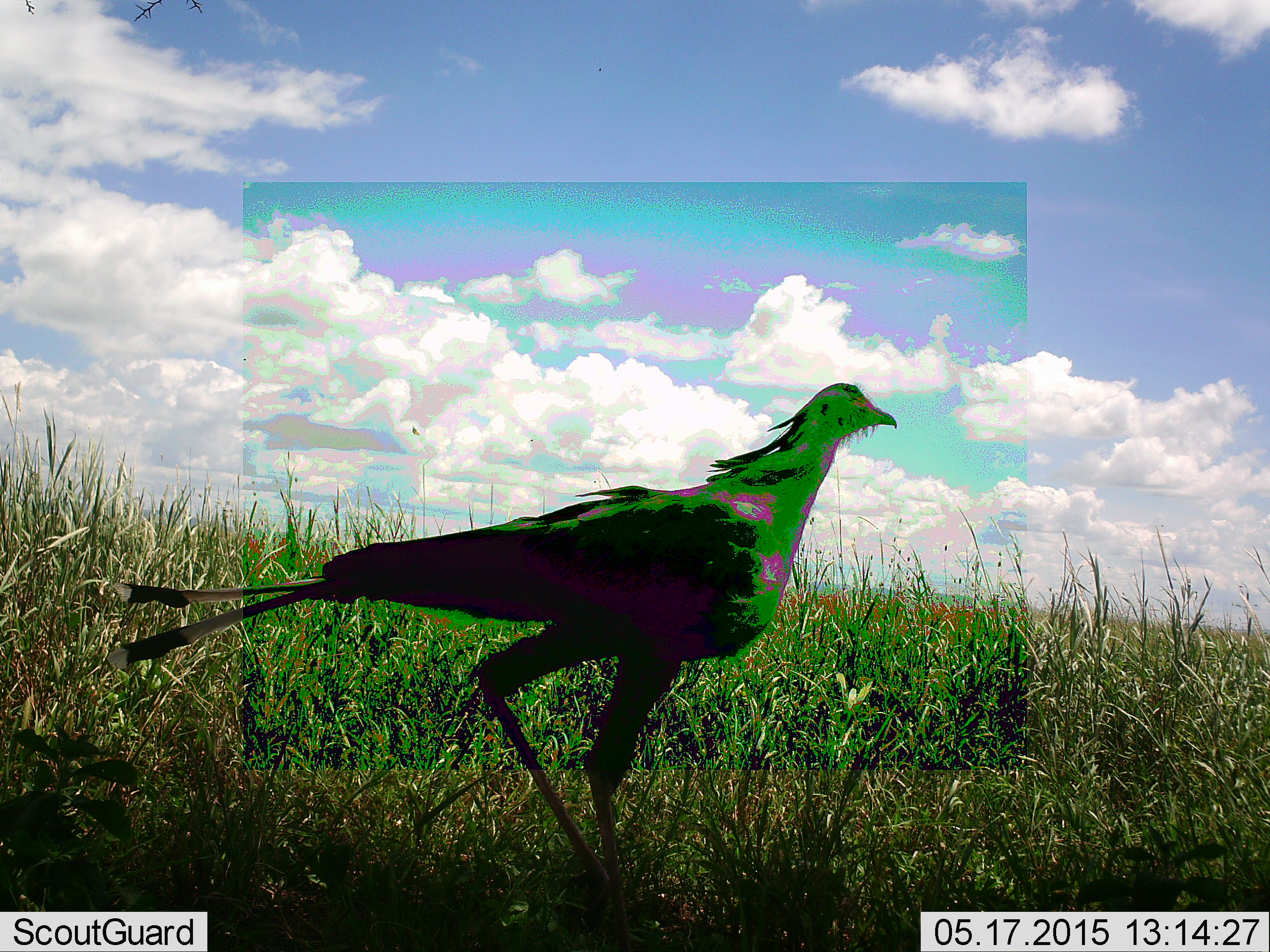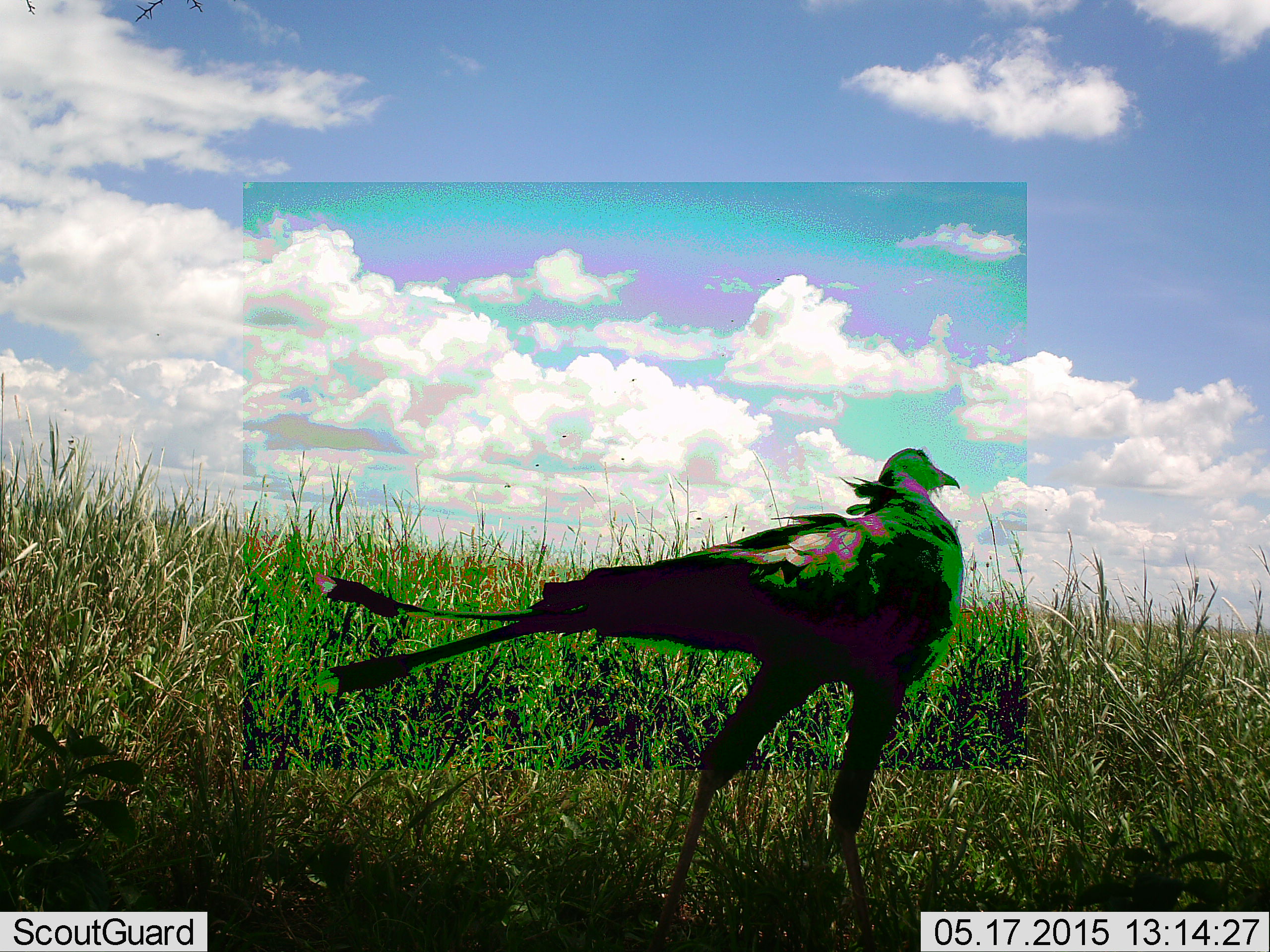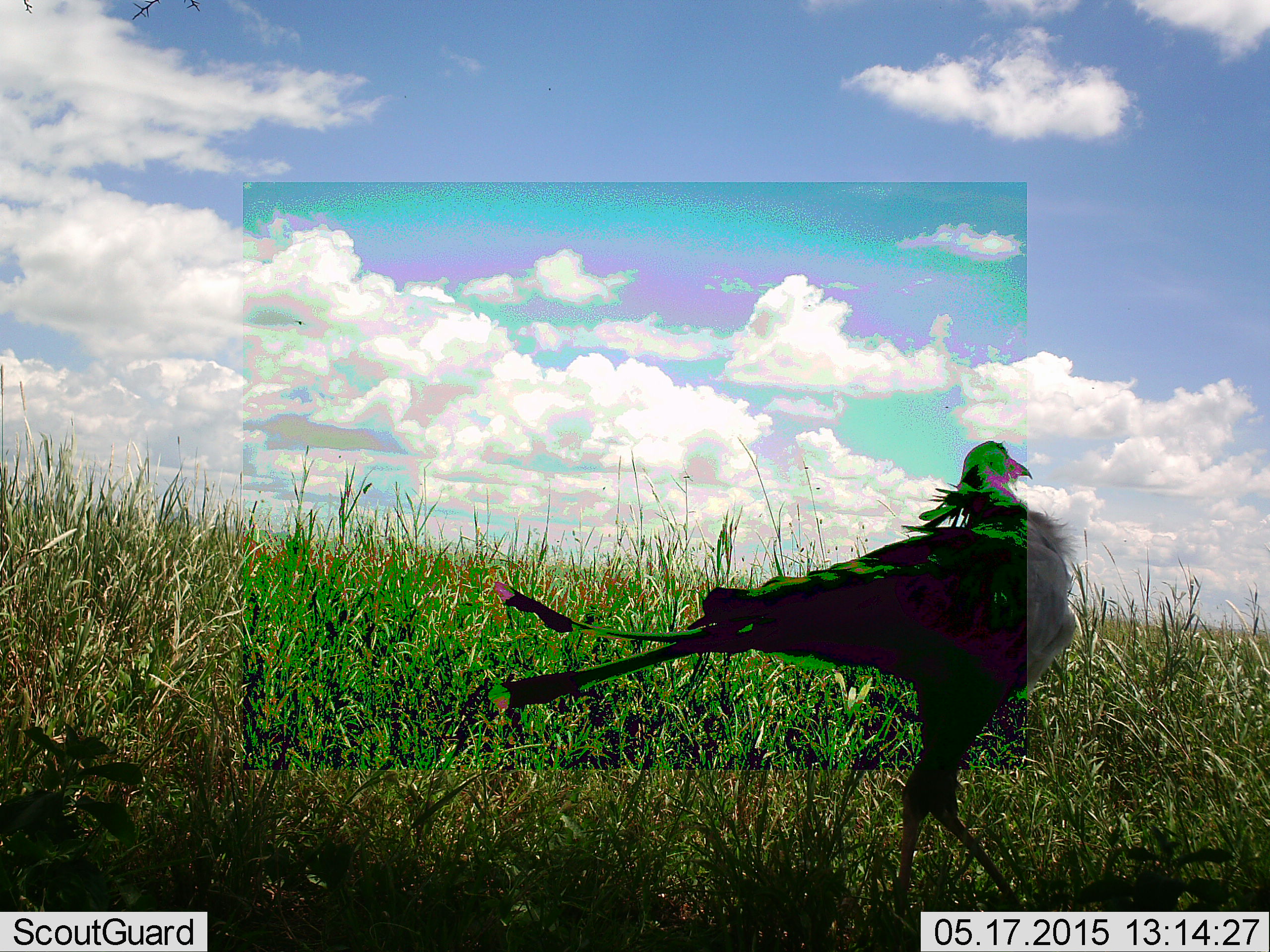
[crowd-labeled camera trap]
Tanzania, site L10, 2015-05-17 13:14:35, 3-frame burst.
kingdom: Animalia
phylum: Chordata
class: Aves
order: Accipitriformes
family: Sagittariidae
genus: Sagittarius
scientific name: Sagittarius serpentarius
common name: secretary bird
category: secretarybird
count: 1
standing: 0%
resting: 0%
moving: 100%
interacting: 0%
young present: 0%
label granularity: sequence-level